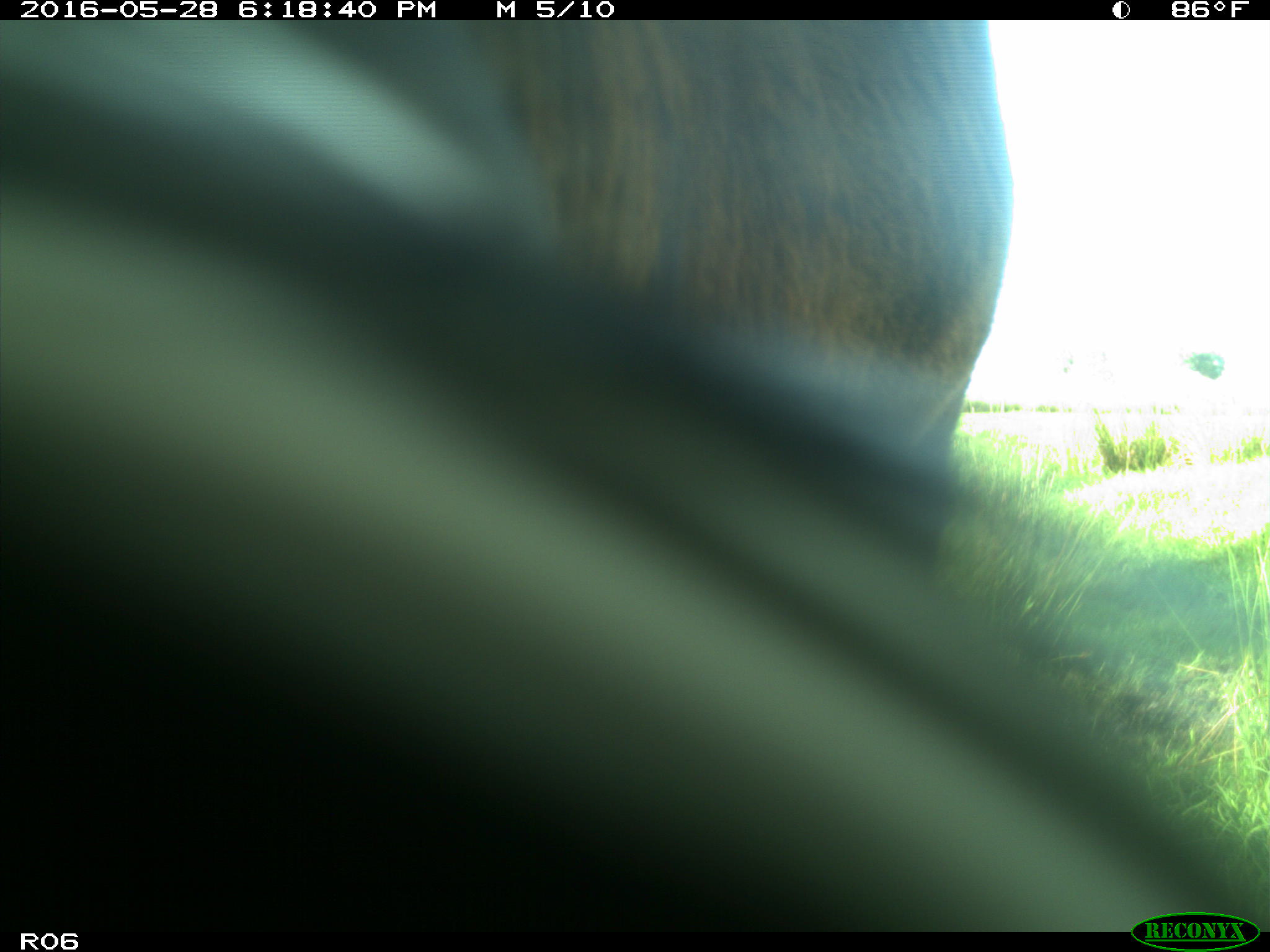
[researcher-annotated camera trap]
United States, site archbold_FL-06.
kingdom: Animalia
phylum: Chordata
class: Mammalia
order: Artiodactyla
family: Bovidae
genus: Bos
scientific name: Bos taurus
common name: domestic cow